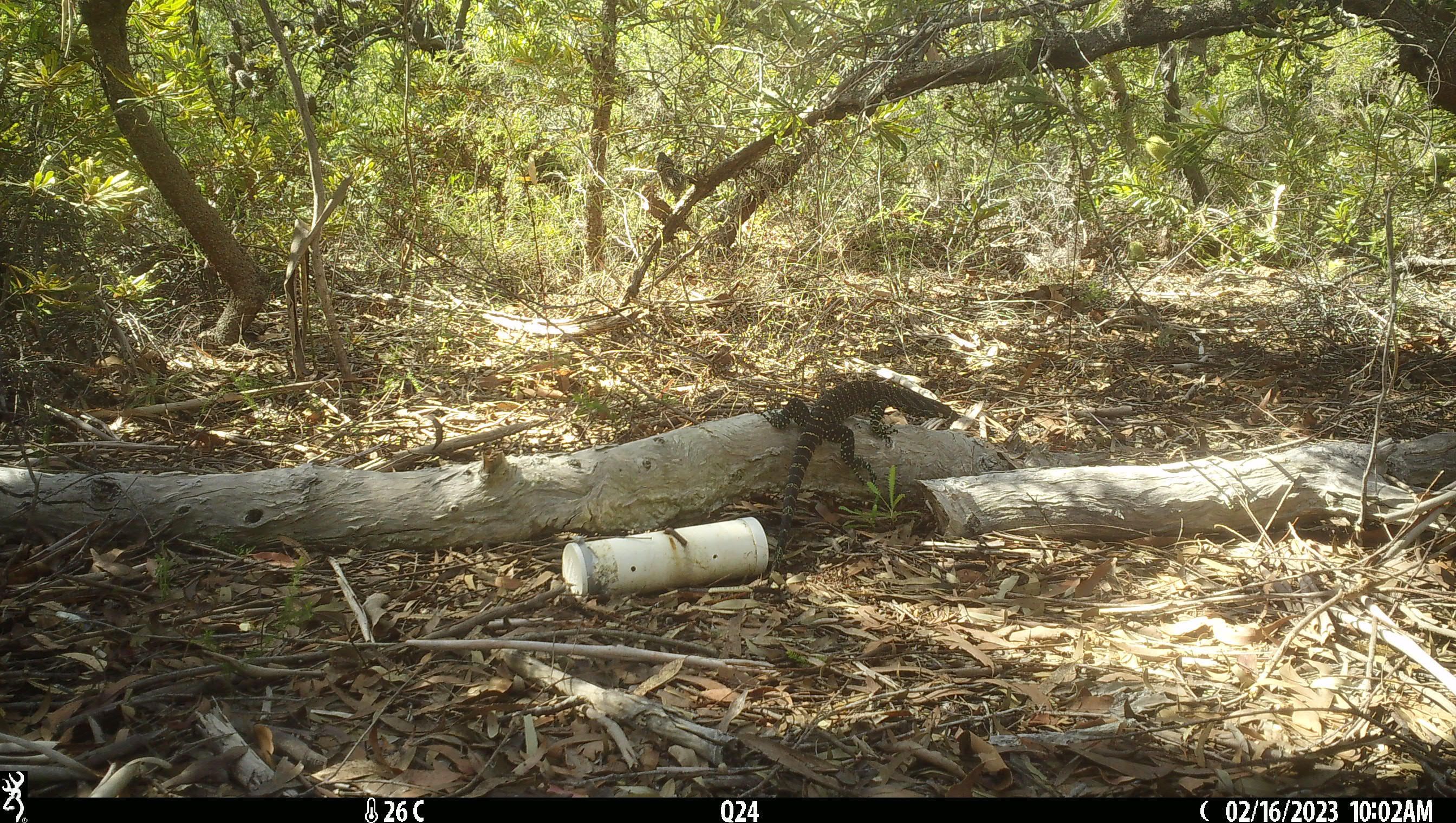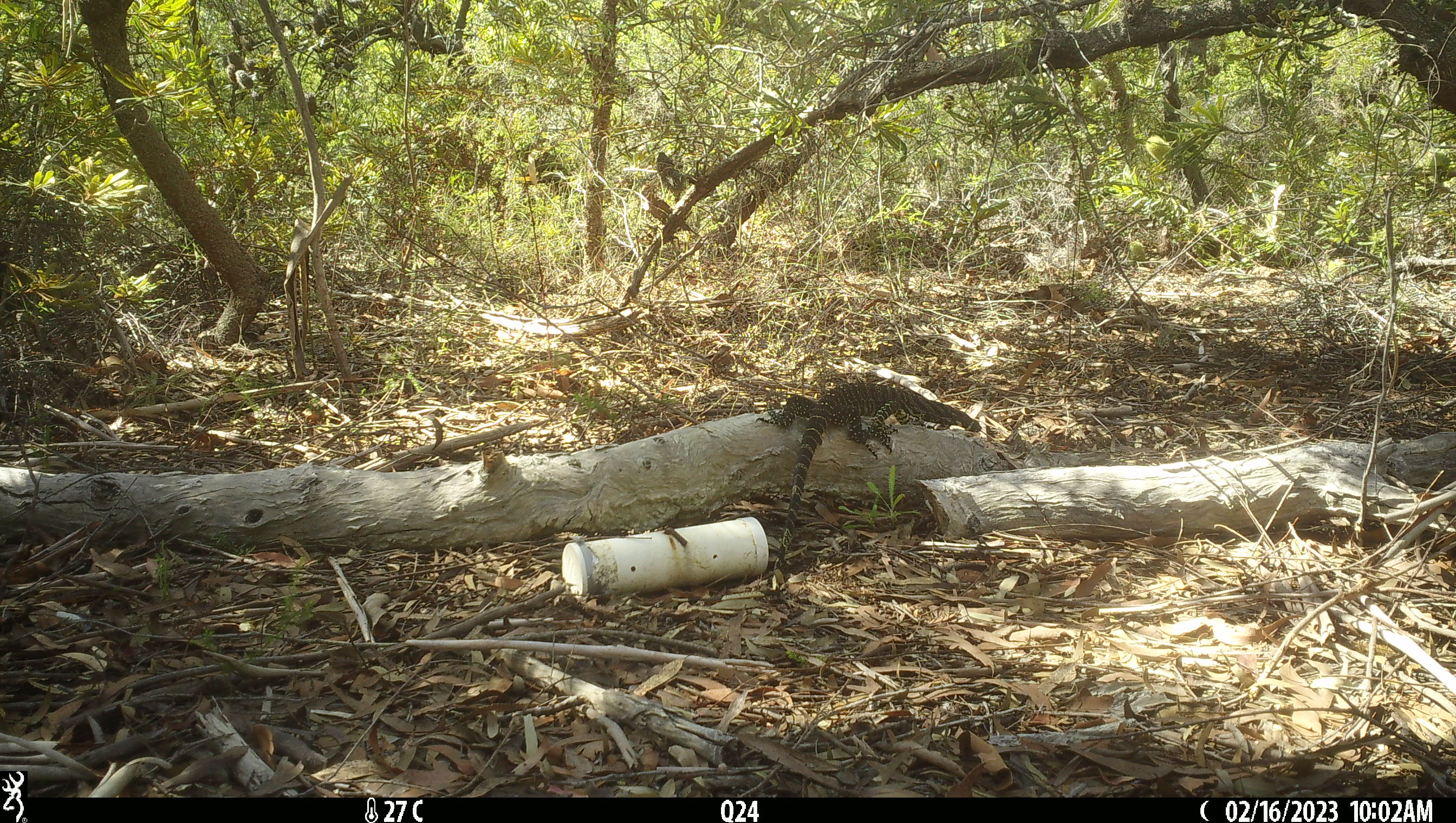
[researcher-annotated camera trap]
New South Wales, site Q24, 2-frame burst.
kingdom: Animalia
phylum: Chordata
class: Reptilia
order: Squamata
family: Varanidae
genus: Varanus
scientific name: Varanus varius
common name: lace monitor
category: goanna